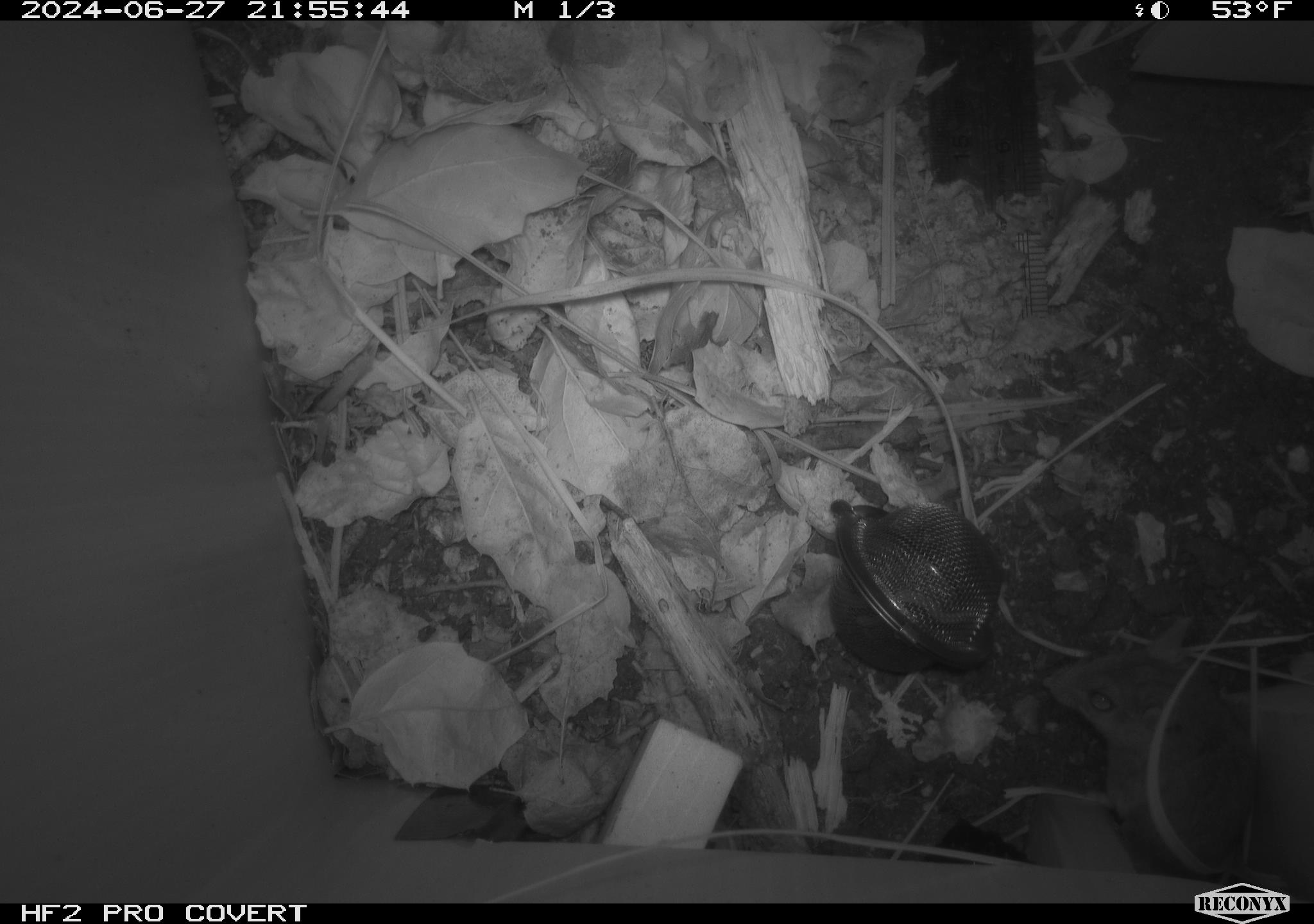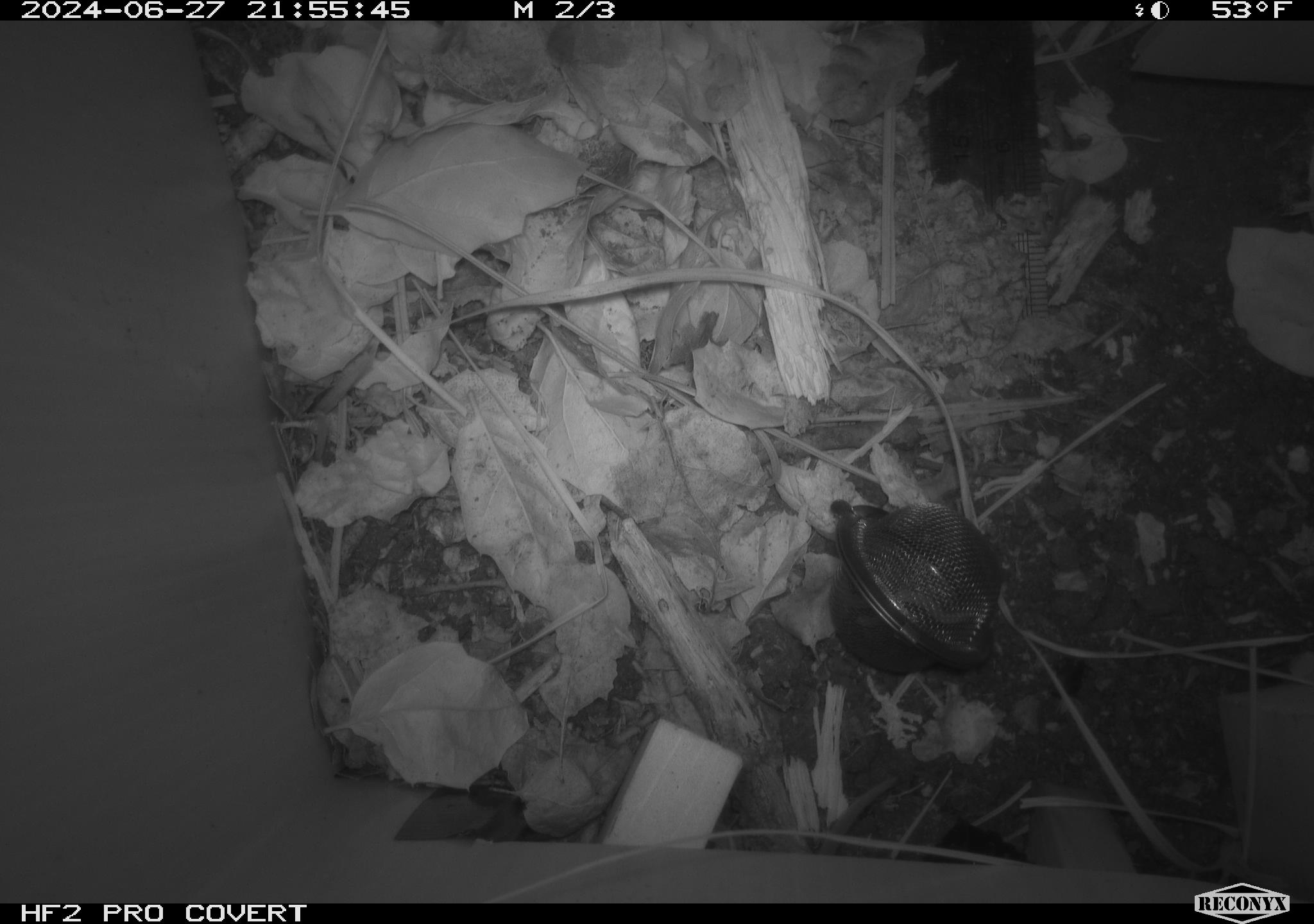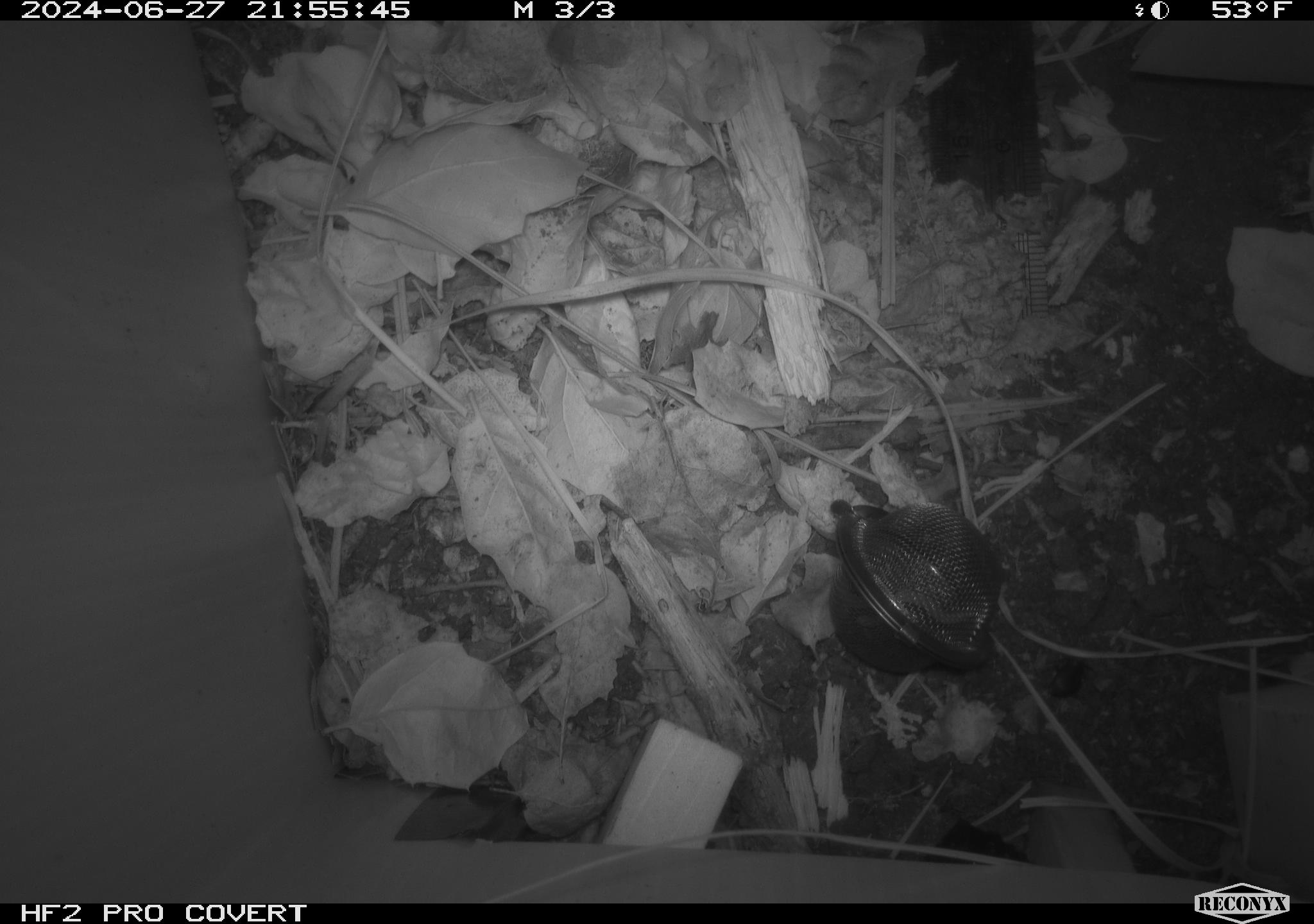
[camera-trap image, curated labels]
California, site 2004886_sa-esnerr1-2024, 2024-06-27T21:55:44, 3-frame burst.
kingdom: Animalia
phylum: Chordata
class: Mammalia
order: Rodentia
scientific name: Rodentia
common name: rodent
Rodent (Rodentia).